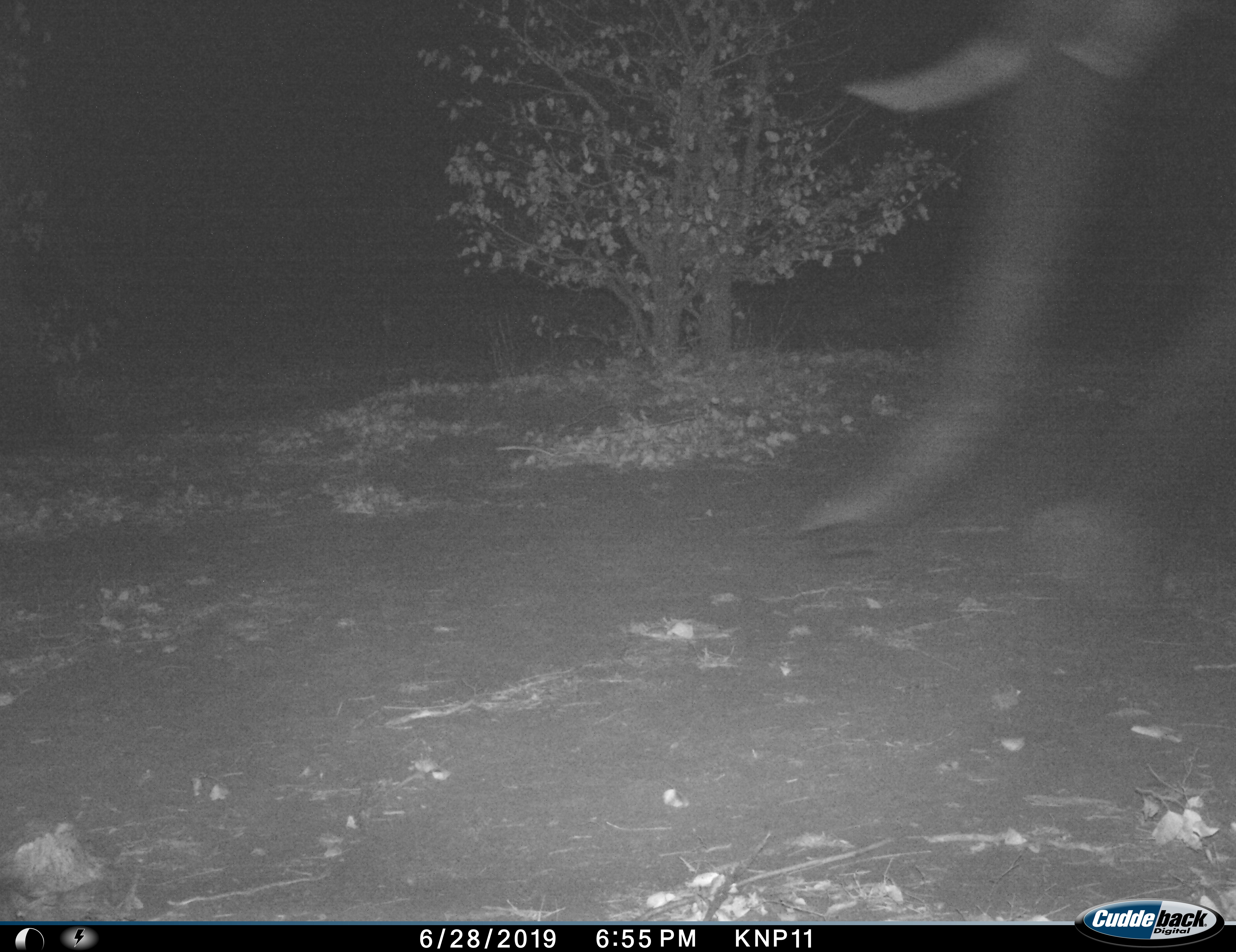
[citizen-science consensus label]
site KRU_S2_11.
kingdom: Animalia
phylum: Chordata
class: Mammalia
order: Proboscidea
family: Elephantidae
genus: Loxodonta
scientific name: Loxodonta africana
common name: african bush elephant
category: elephant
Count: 1.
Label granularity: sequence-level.